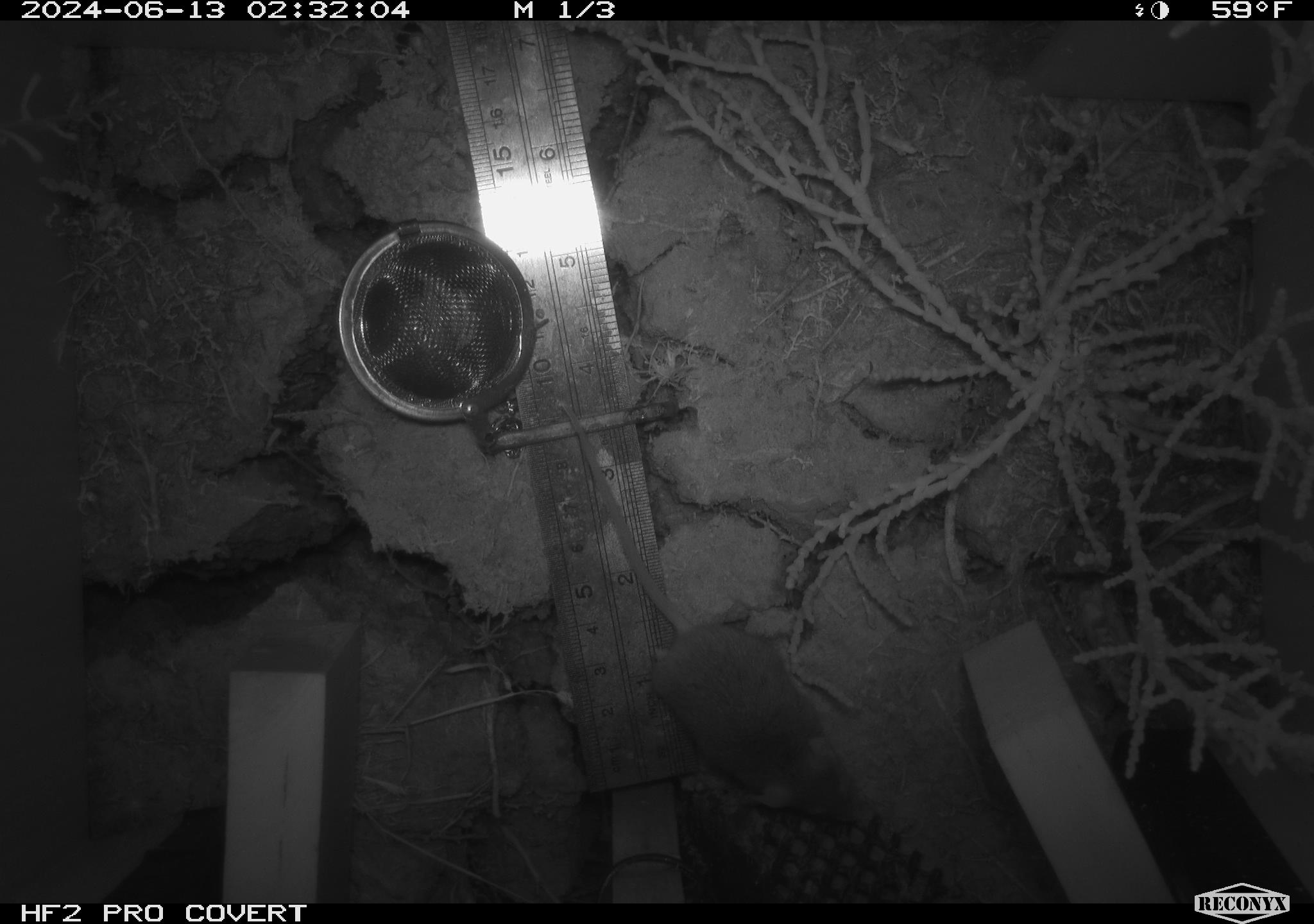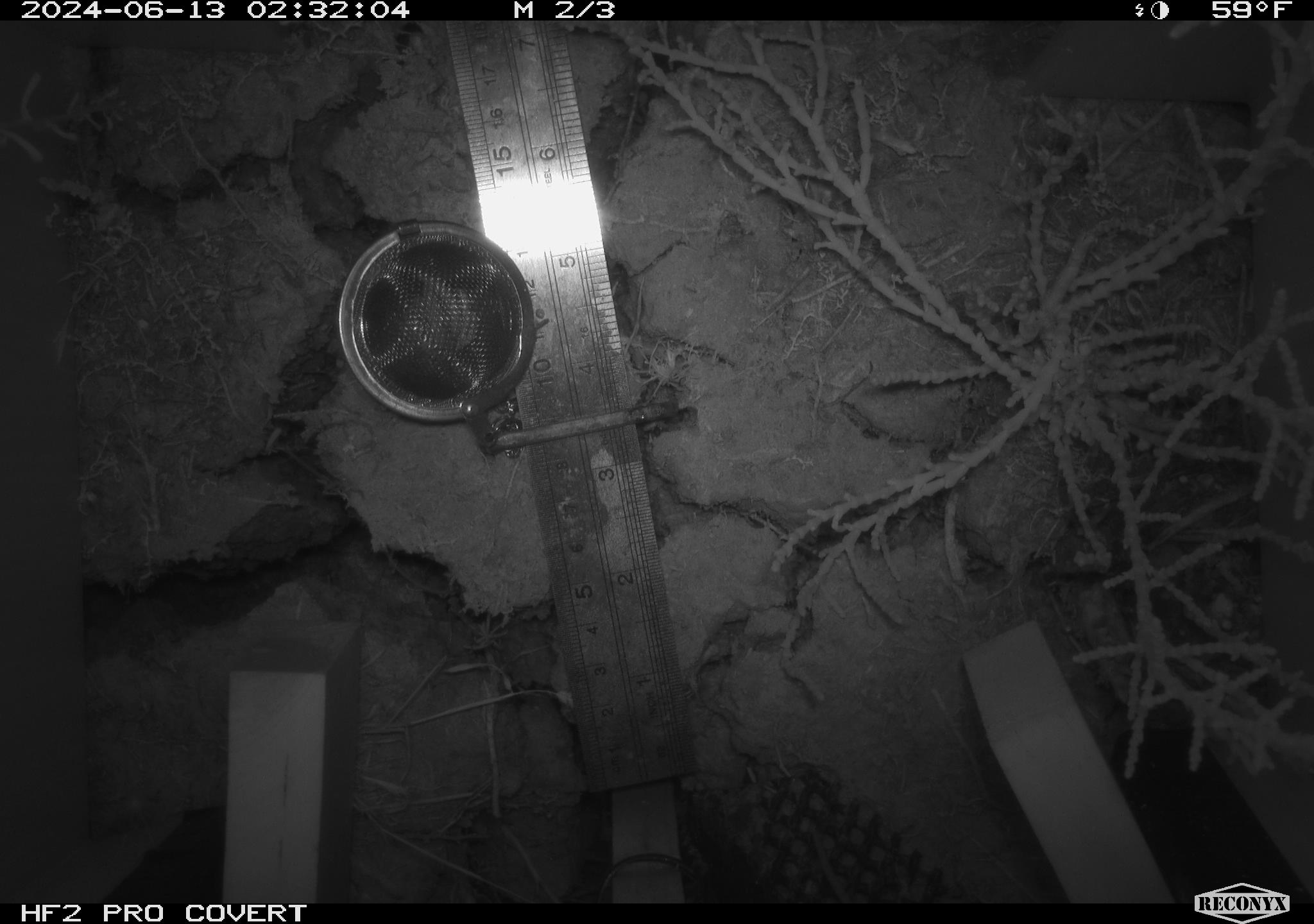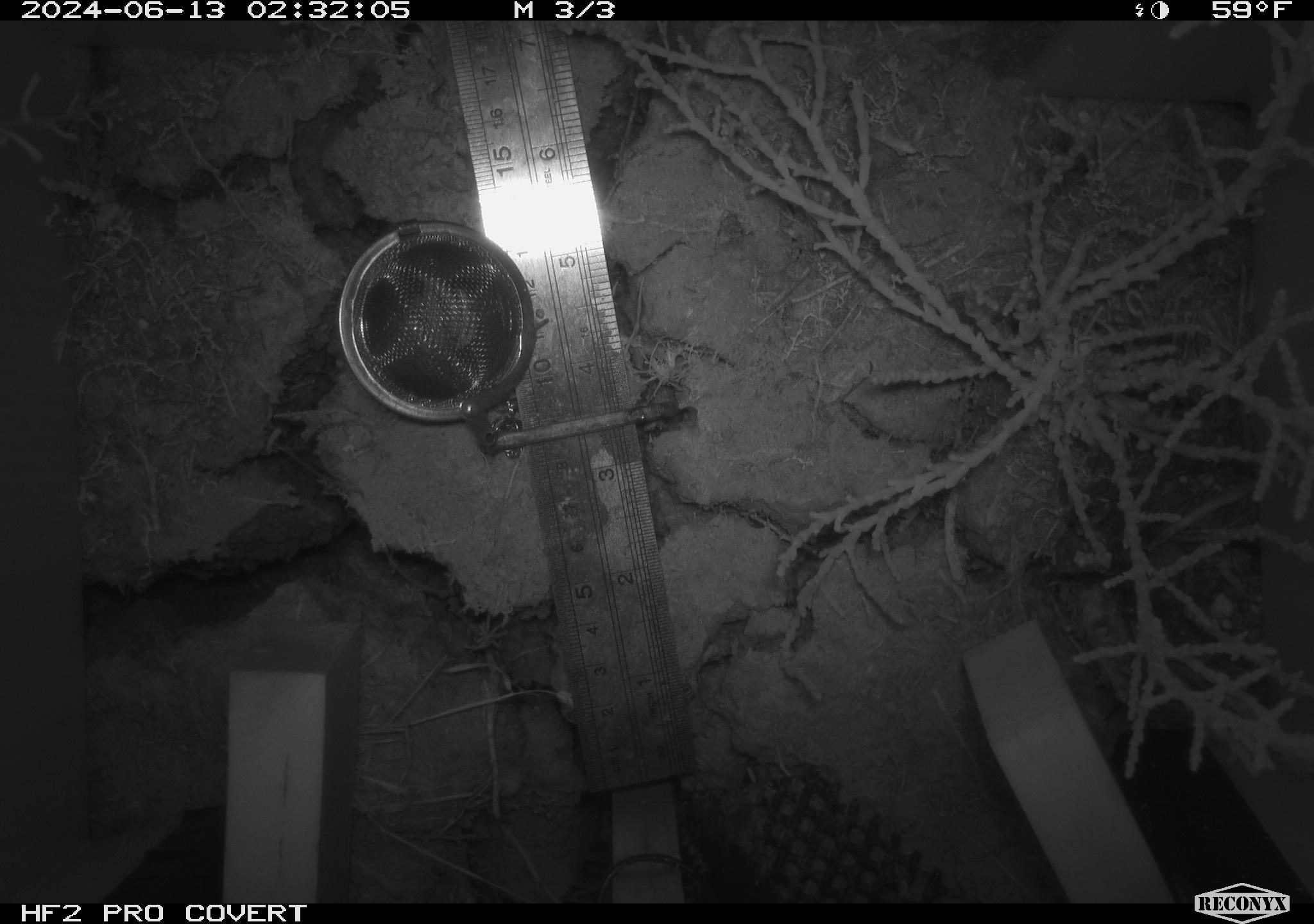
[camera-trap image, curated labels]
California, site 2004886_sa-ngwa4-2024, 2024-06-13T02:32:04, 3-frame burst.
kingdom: Animalia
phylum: Chordata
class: Mammalia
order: Rodentia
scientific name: Rodentia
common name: mouse species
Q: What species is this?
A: Mouse species (Rodentia).